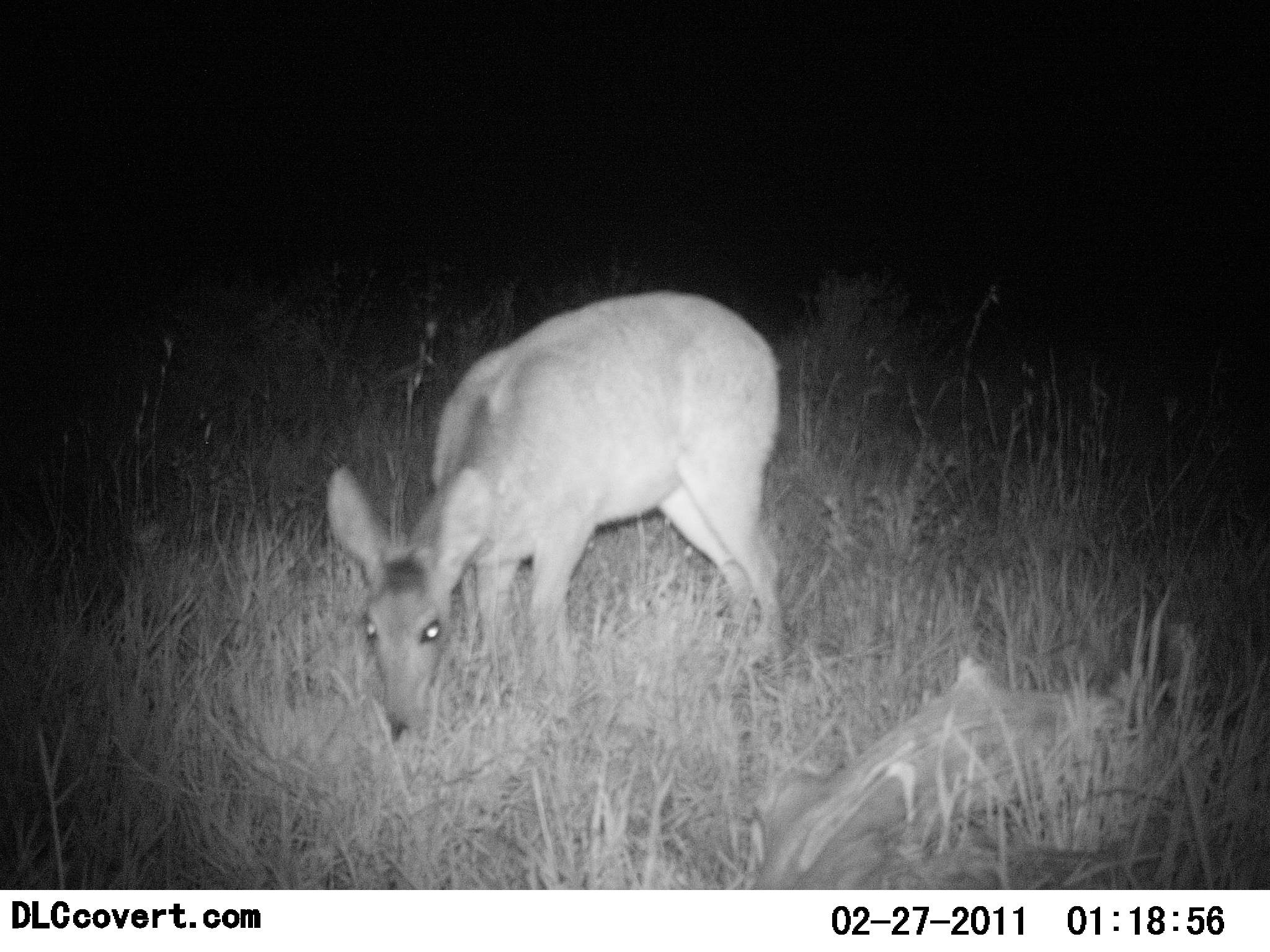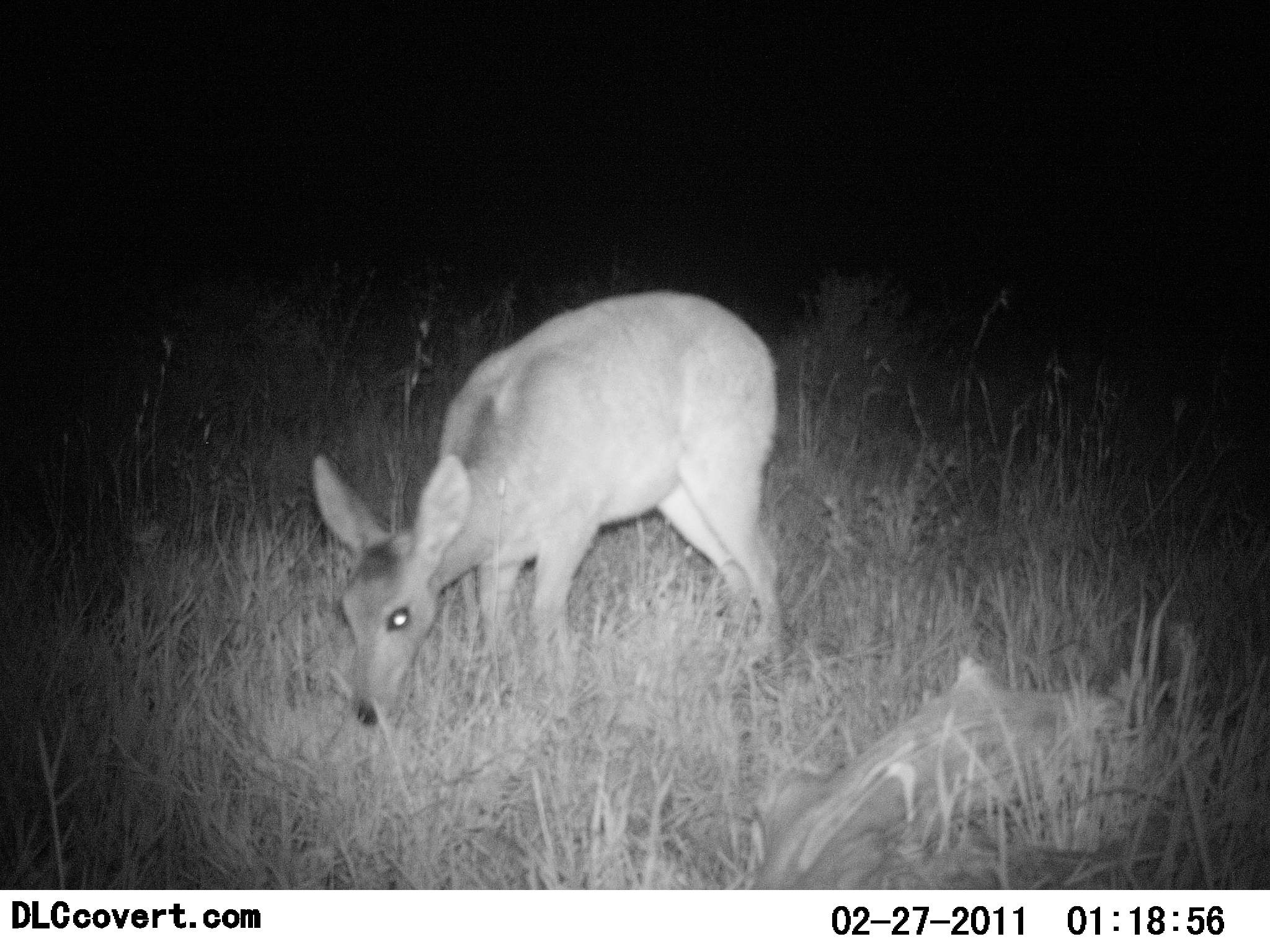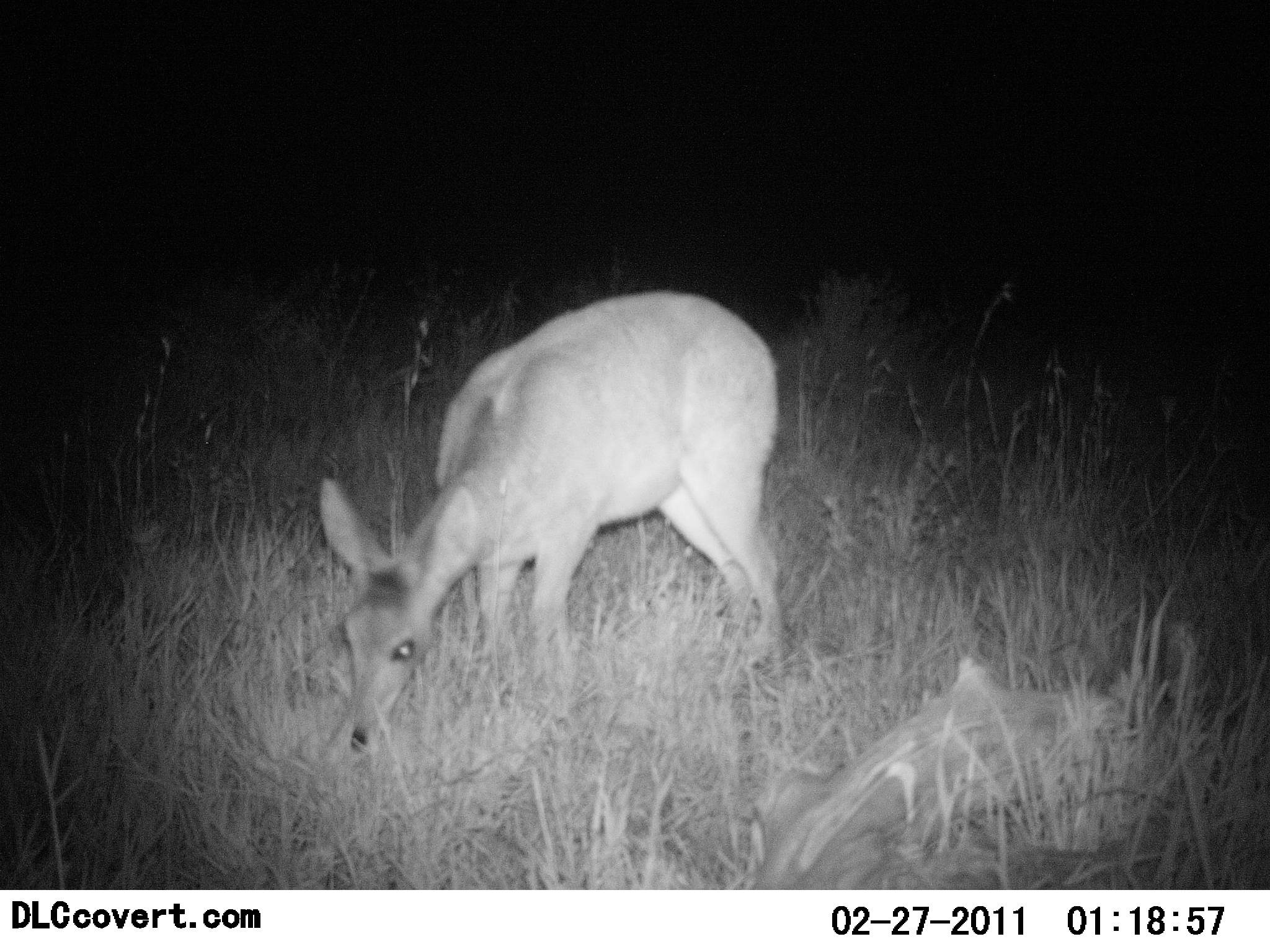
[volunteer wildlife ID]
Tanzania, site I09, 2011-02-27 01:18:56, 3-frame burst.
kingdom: Animalia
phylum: Chordata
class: Mammalia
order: Artiodactyla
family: Bovidae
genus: Redunca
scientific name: Redunca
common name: reedbuck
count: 1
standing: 30%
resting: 0%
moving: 0%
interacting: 0%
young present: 0%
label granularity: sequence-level